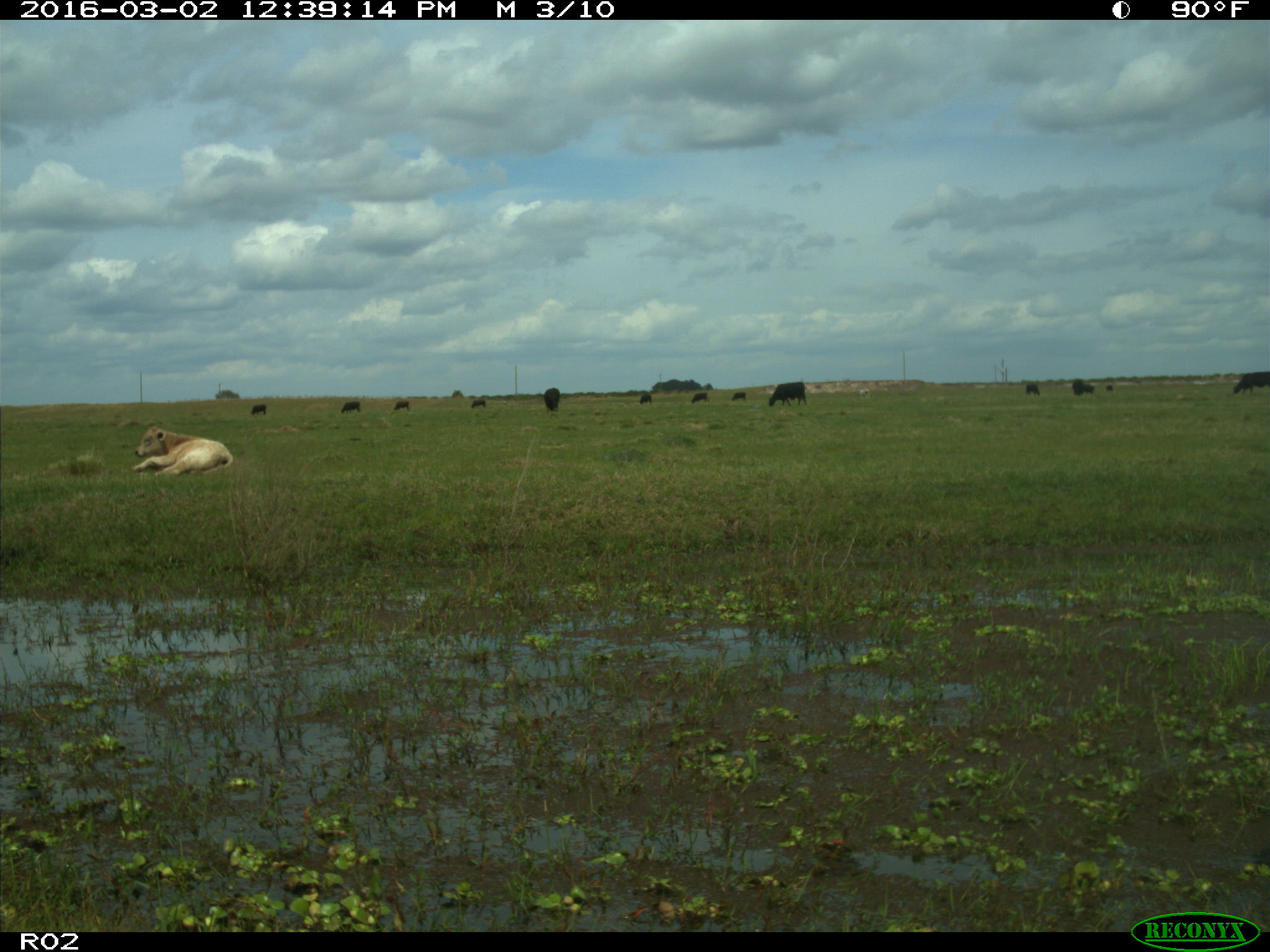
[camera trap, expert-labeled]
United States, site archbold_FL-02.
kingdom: Animalia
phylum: Chordata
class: Mammalia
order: Artiodactyla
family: Bovidae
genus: Bos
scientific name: Bos taurus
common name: domestic cow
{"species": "Bos taurus (domestic cow)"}